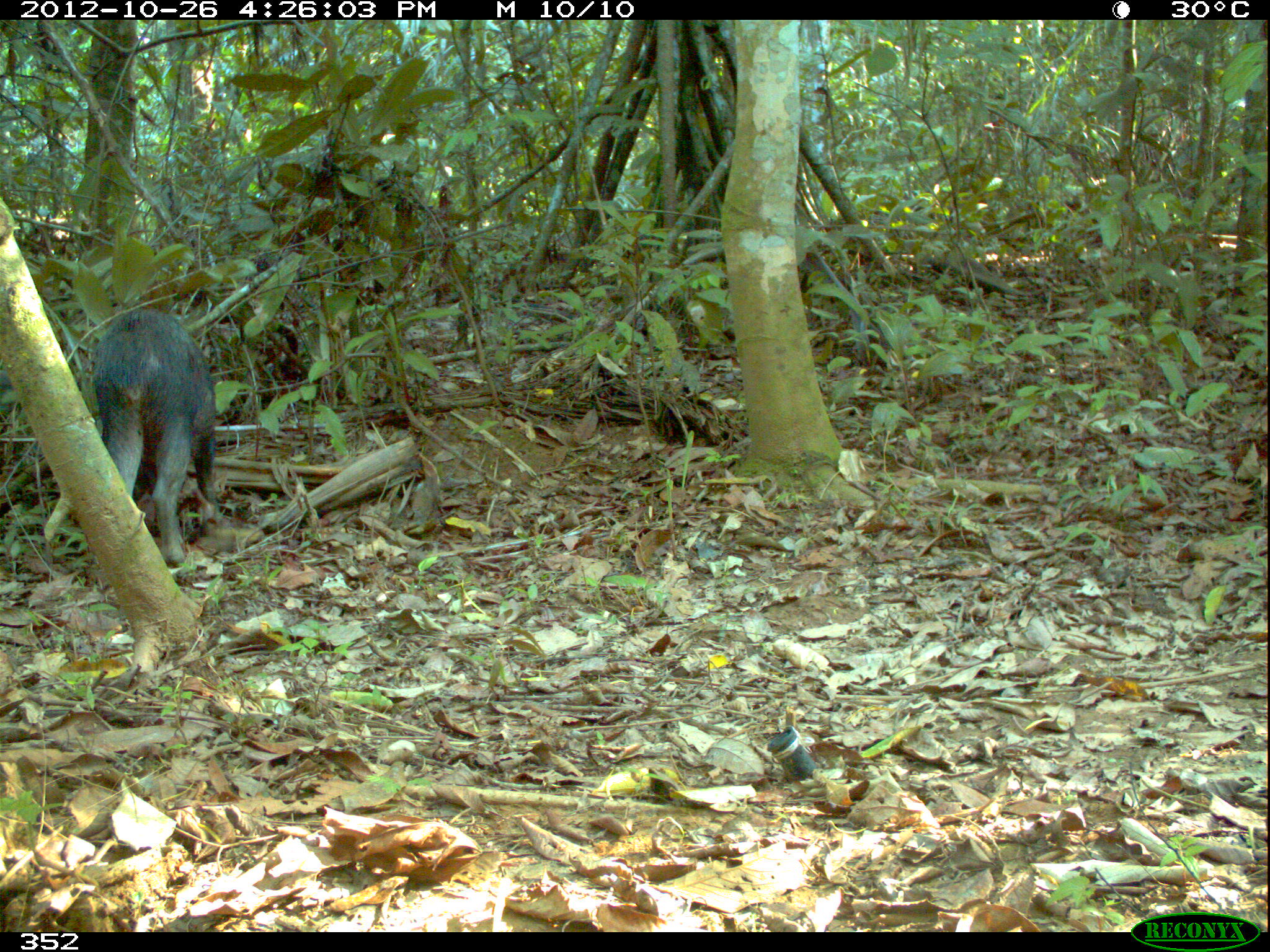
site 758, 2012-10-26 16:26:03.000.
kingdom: Animalia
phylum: Chordata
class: Mammalia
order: Artiodactyla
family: Tayassuidae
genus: Tayassu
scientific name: Tayassu pecari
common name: white-lipped peccary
Tayassu pecari (white-lipped peccary).